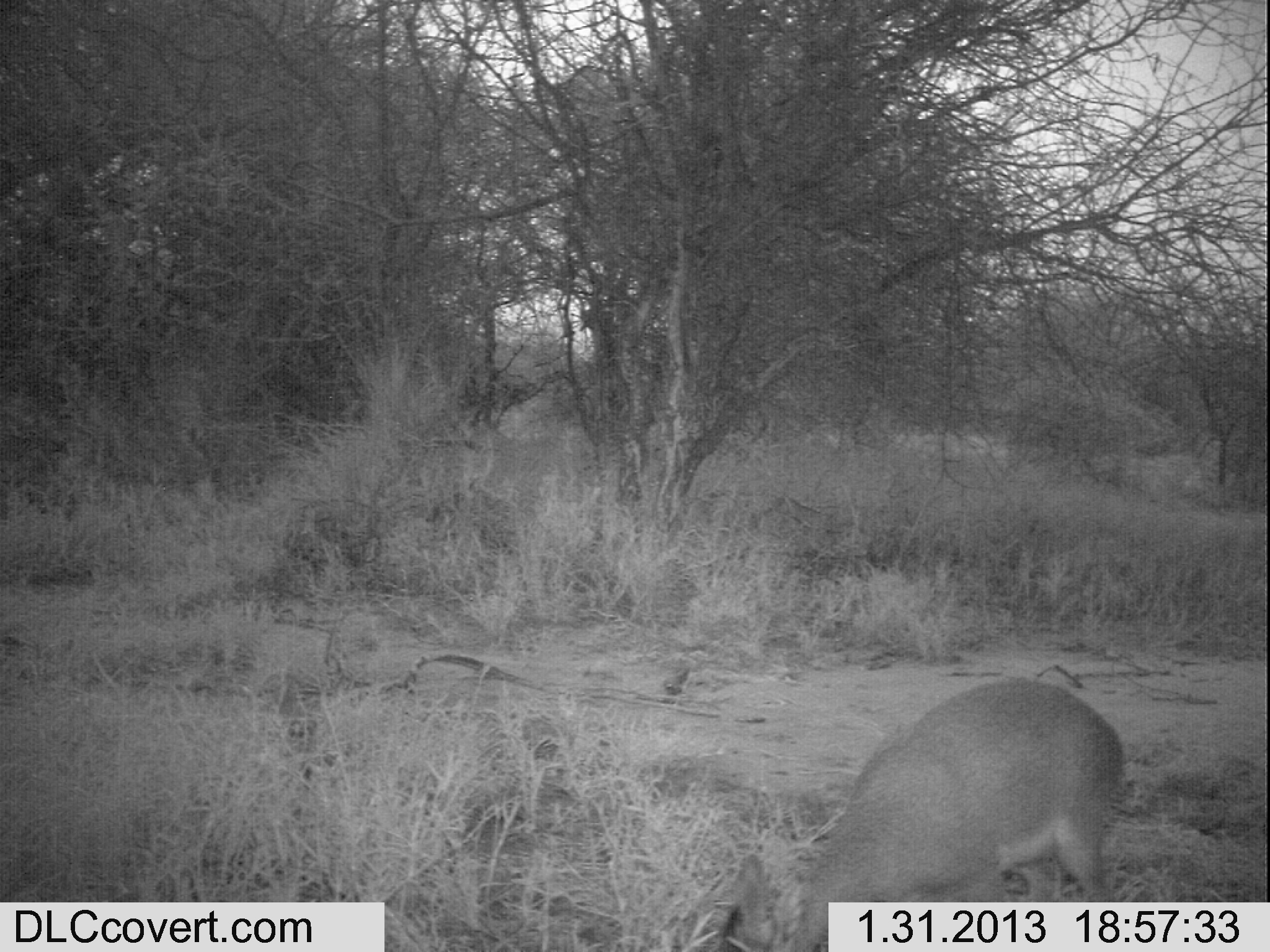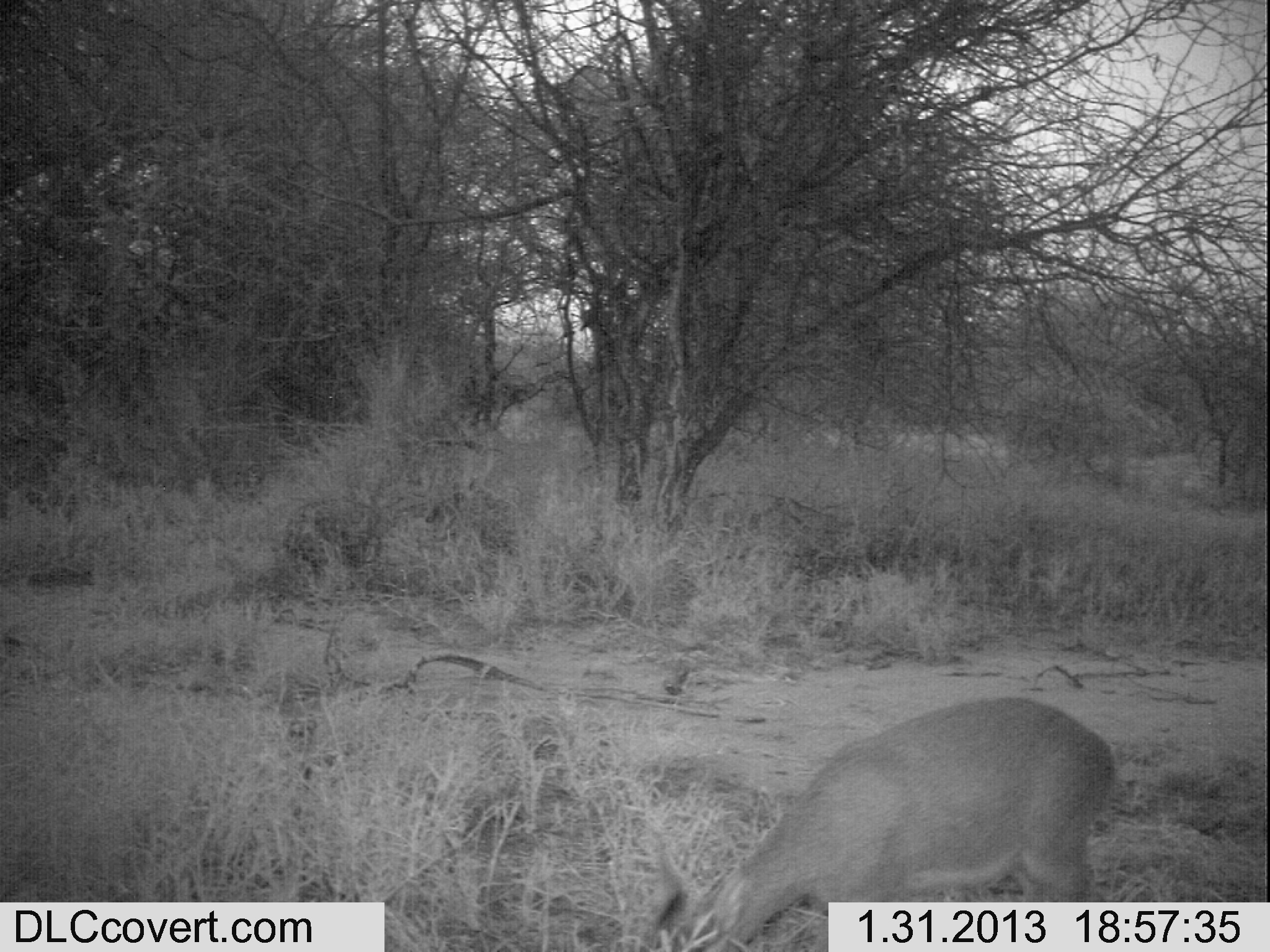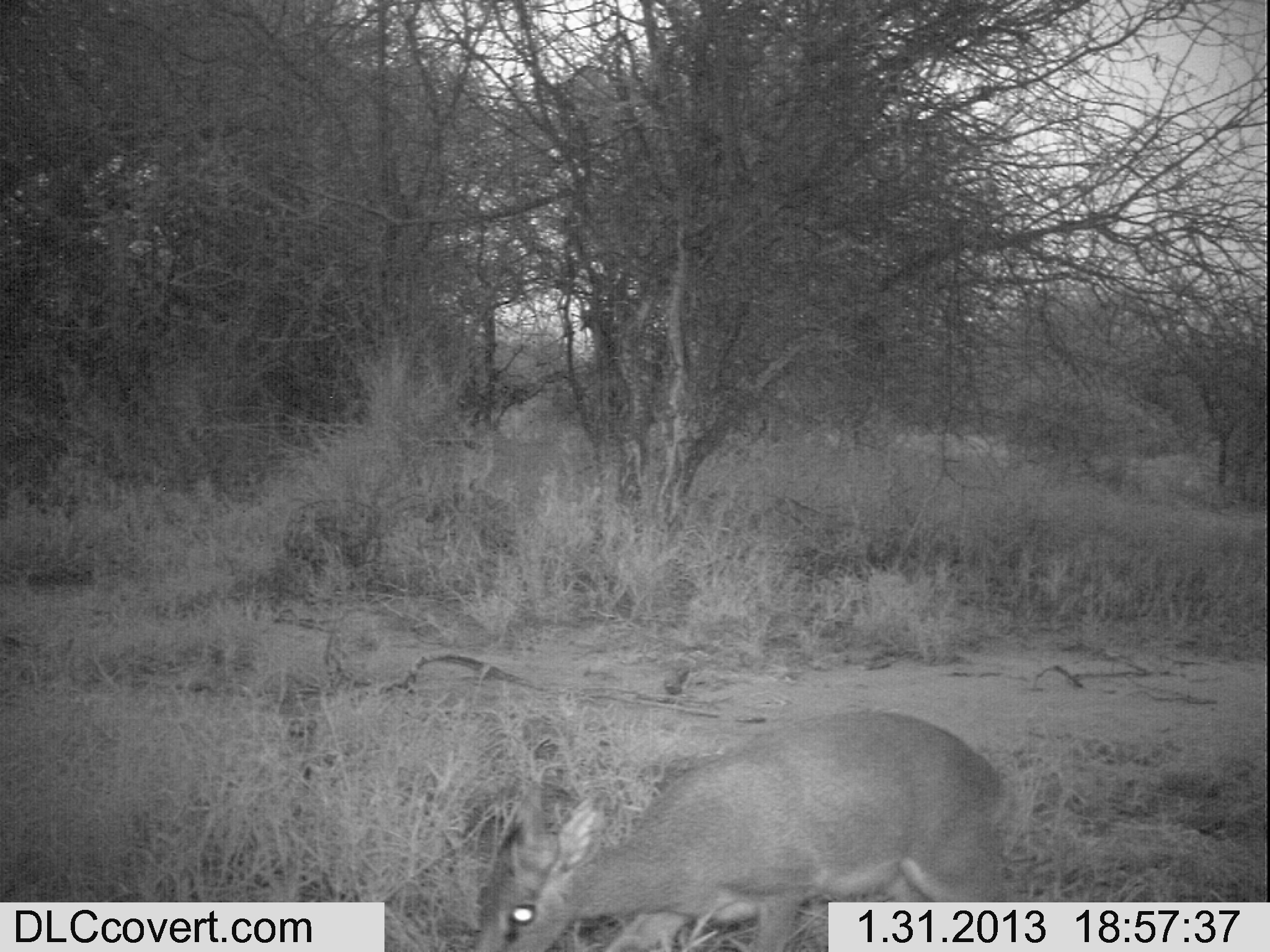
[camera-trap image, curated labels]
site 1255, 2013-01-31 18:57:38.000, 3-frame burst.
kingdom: Animalia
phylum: Chordata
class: Mammalia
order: Artiodactyla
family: Bovidae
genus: Madoqua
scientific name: Madoqua guentheri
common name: günther's dik-dik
Madoqua guentheri (günther's dik-dik), count 1.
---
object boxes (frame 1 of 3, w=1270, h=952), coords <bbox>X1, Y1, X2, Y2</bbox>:
madoqua guentheri: <bbox>715, 678, 1124, 952</bbox>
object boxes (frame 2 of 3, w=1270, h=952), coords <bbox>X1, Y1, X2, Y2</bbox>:
madoqua guentheri: <bbox>646, 693, 1114, 948</bbox>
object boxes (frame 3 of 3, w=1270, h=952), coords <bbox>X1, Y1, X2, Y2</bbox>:
madoqua guentheri: <bbox>471, 709, 1011, 952</bbox>